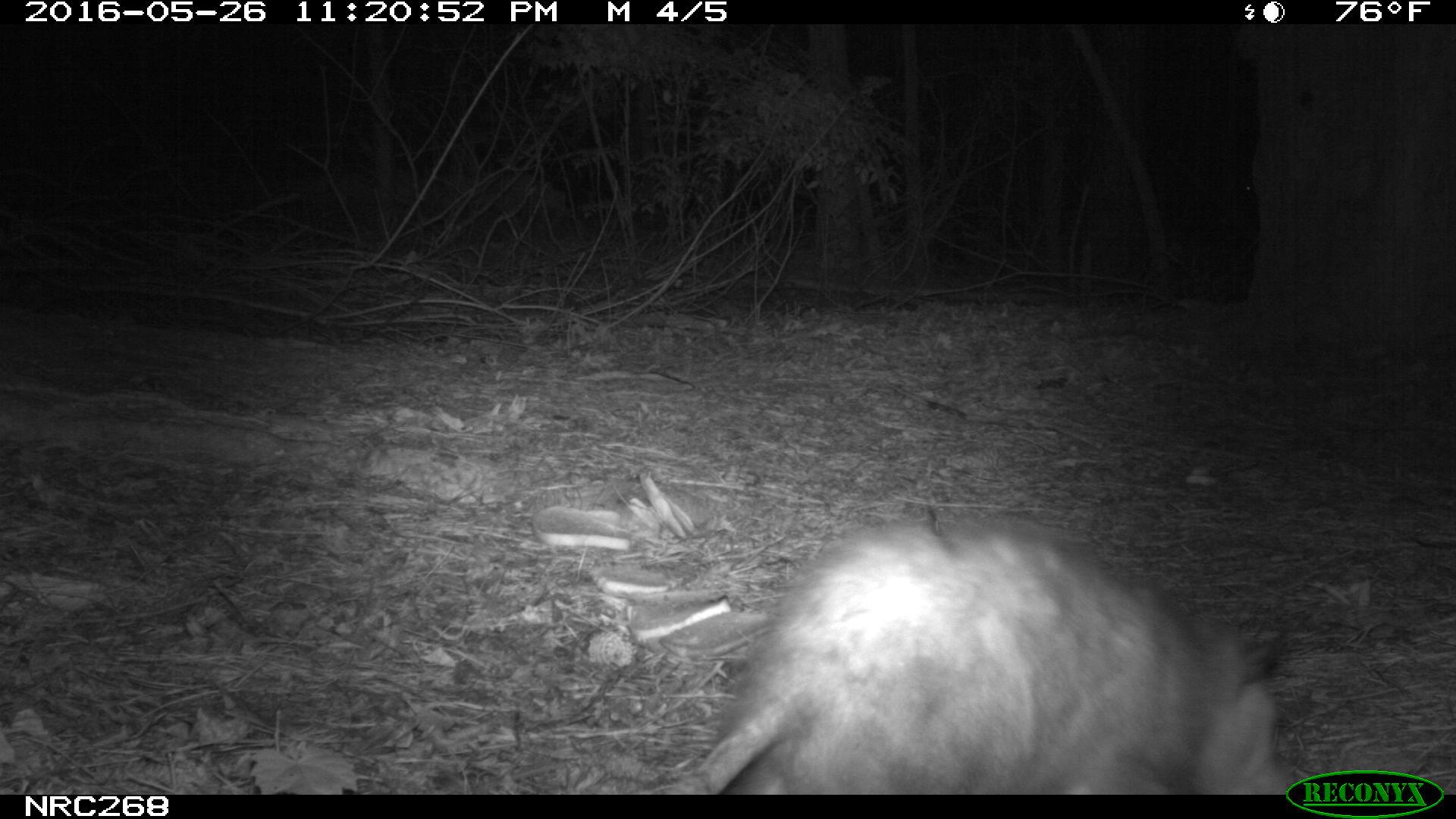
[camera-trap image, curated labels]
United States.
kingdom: Animalia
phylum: Chordata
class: Mammalia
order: Didelphimorphia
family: Didelphidae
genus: Didelphis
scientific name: Didelphis virginiana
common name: virginia opossum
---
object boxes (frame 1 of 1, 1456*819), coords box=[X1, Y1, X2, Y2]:
Virginia Opossum: box=[657, 506, 1315, 792]